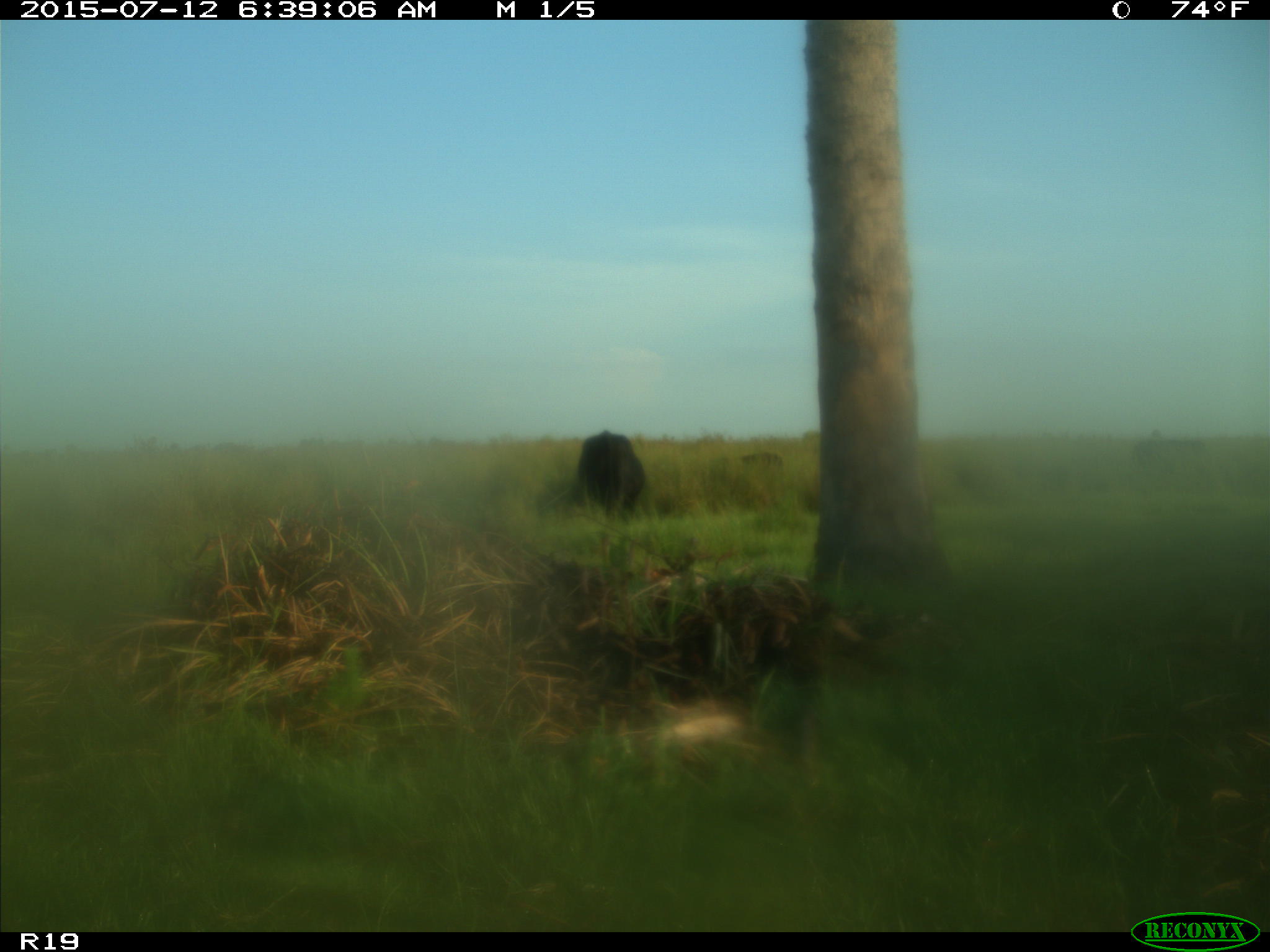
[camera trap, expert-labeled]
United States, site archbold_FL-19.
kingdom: Animalia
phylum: Chordata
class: Mammalia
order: Artiodactyla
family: Bovidae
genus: Bos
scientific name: Bos taurus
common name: domestic cow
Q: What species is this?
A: Bos taurus (domestic cow).